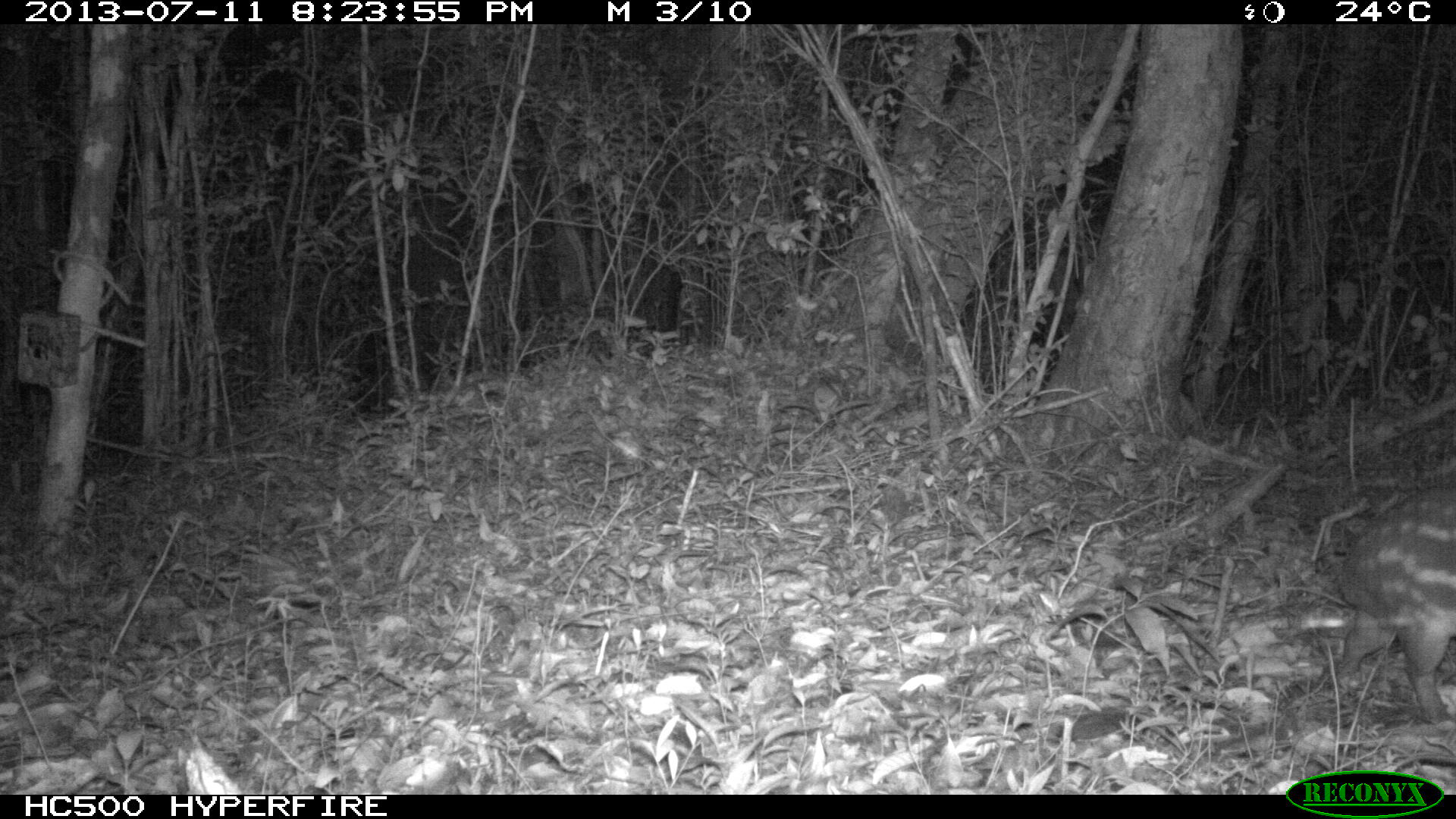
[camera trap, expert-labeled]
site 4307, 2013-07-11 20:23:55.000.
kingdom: Animalia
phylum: Chordata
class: Mammalia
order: Rodentia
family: Cuniculidae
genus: Cuniculus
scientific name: Cuniculus paca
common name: lowland paca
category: agouti paca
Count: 1.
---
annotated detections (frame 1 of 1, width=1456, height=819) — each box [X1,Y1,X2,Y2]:
agouti paca: [1331,492,1456,735]